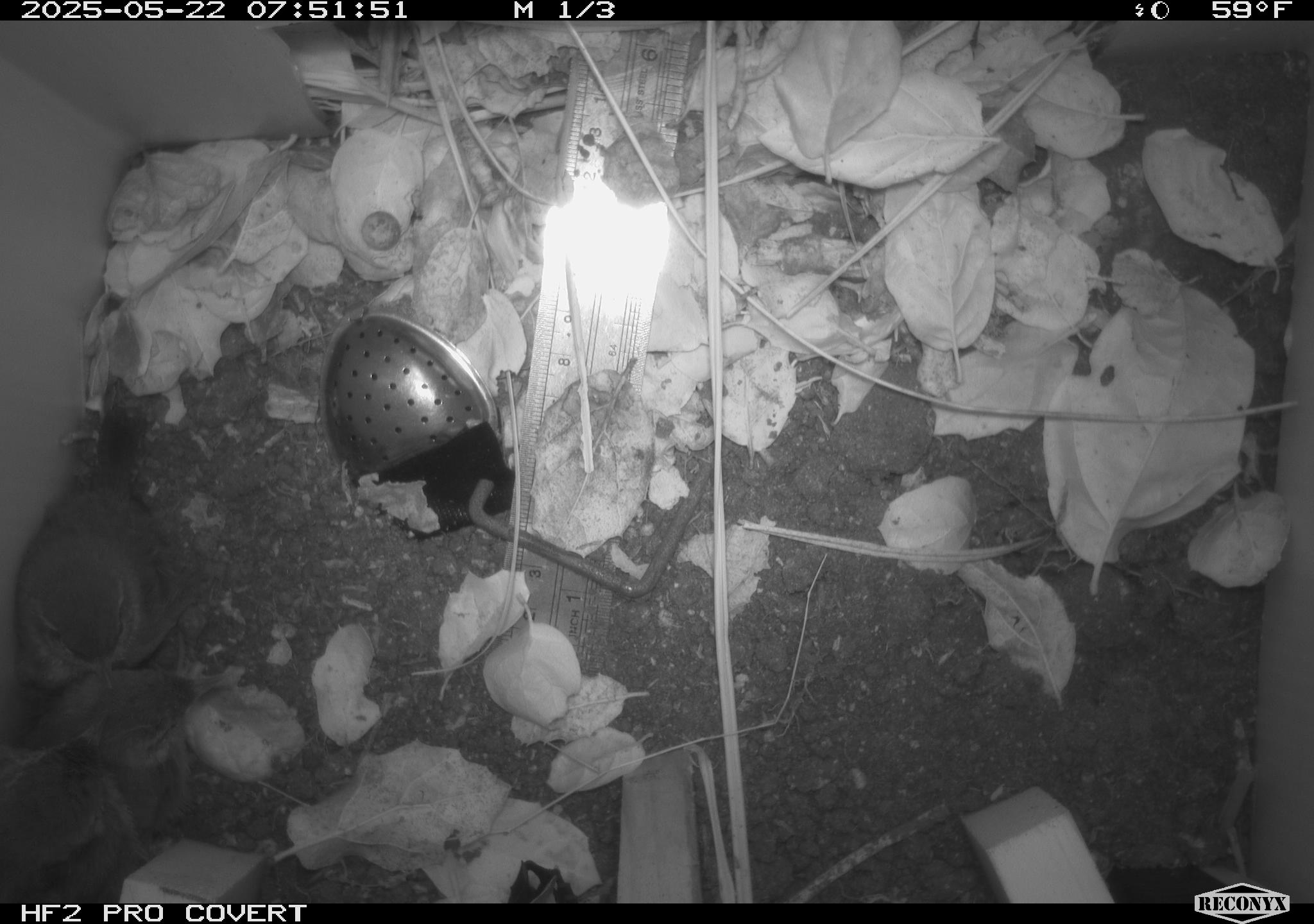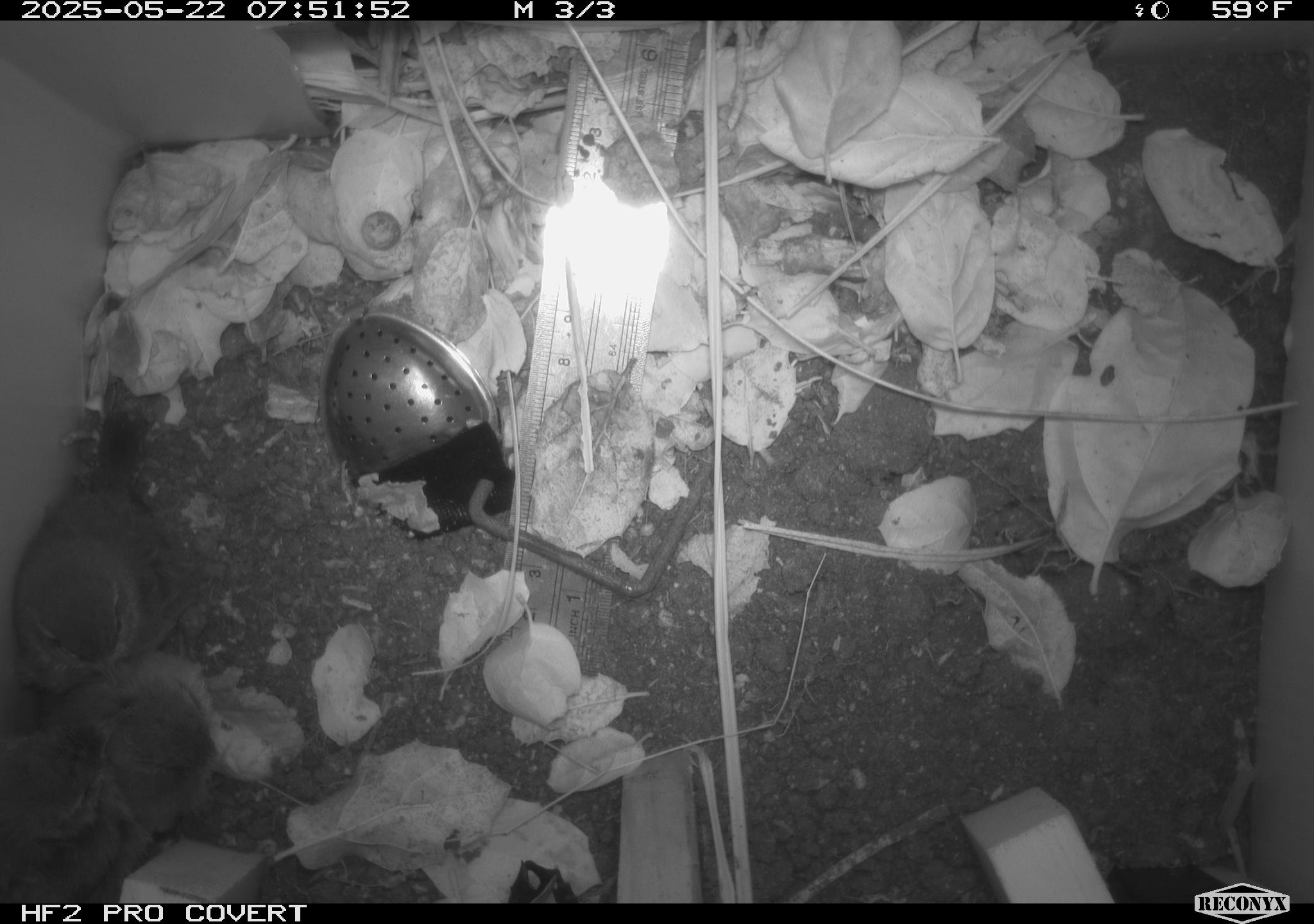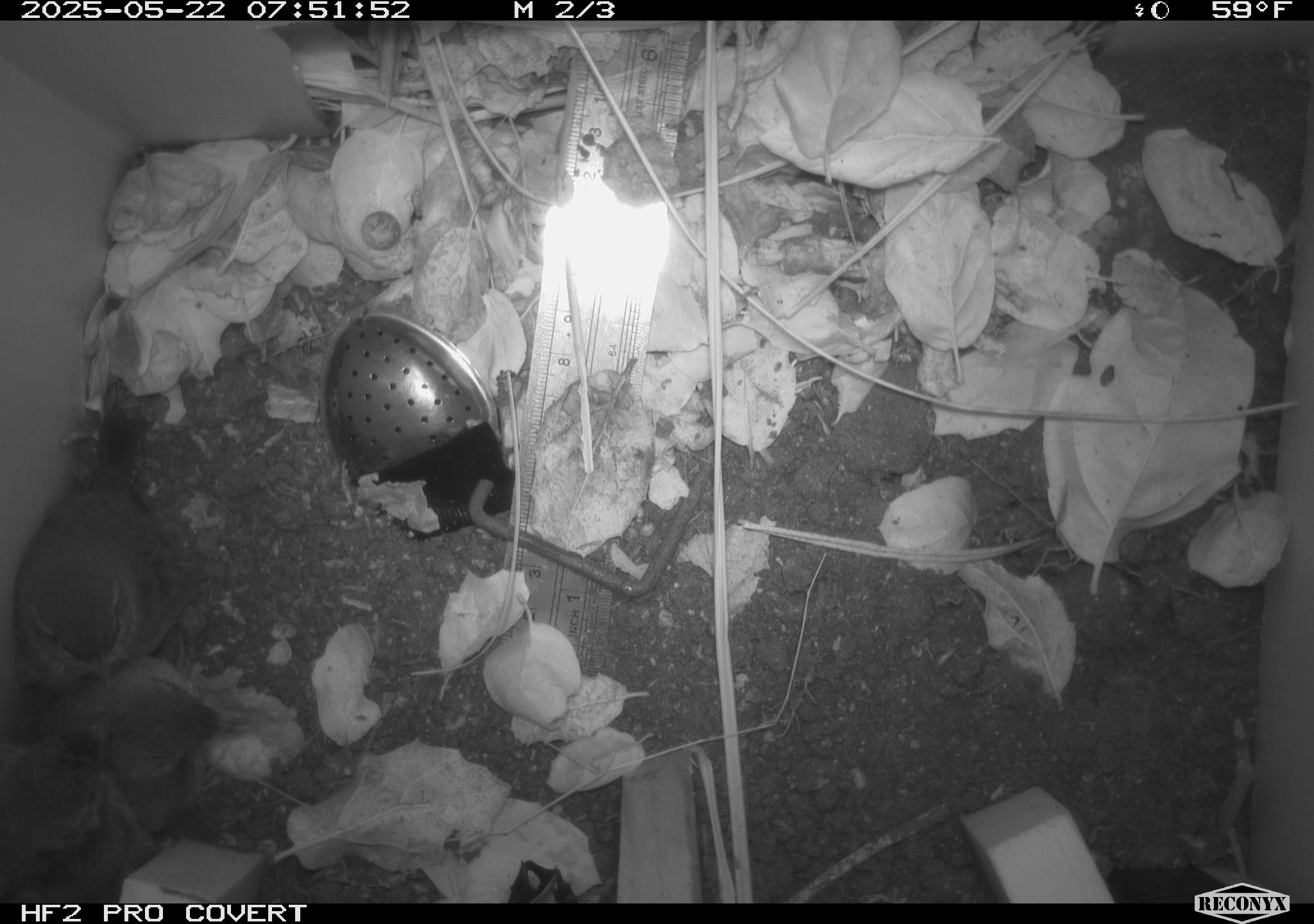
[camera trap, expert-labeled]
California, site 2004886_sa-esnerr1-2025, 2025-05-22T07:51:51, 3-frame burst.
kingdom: Animalia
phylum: Chordata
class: Aves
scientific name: Aves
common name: bird